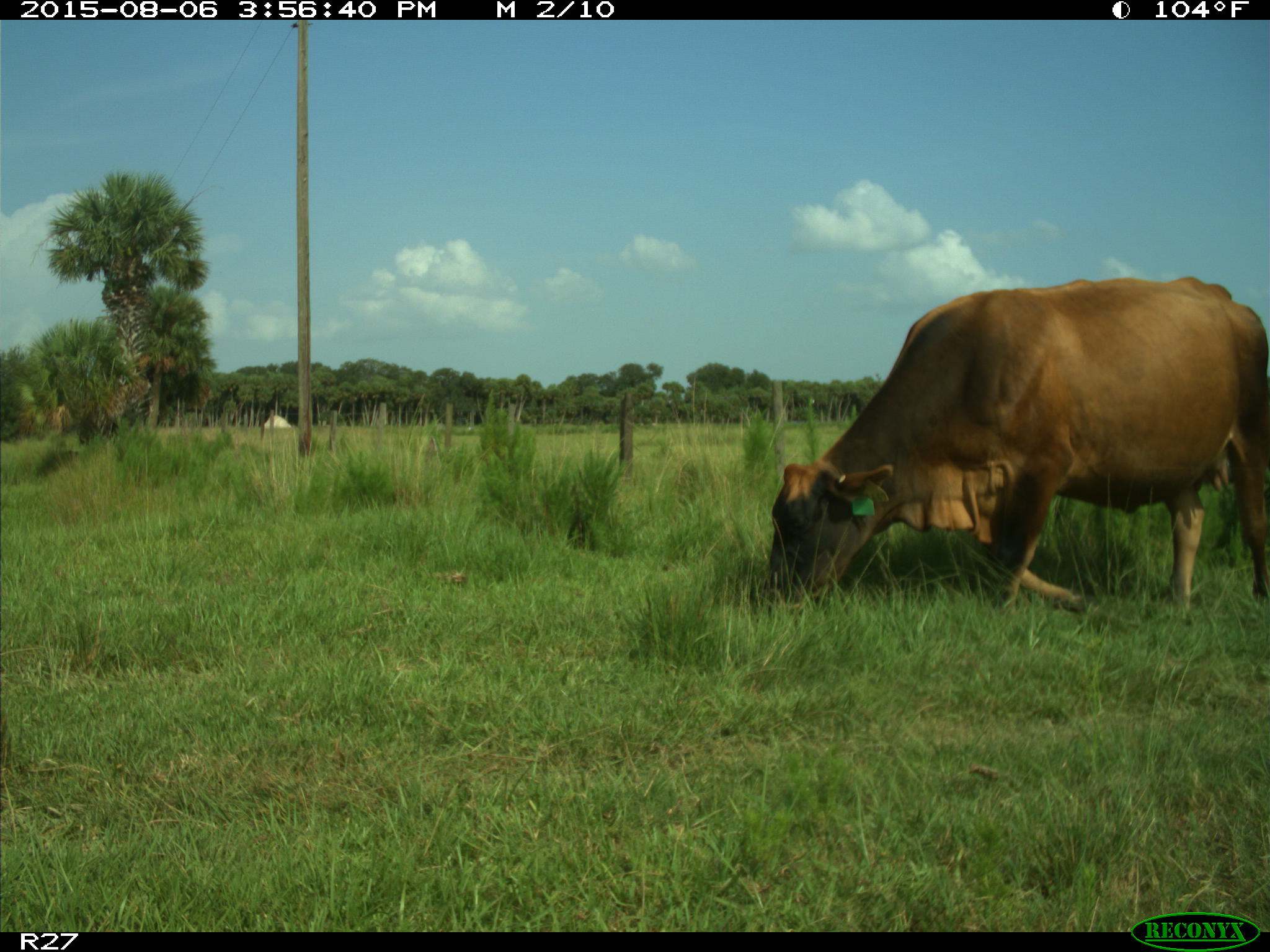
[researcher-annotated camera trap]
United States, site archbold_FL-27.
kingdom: Animalia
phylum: Chordata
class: Mammalia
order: Artiodactyla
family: Bovidae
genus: Bos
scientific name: Bos taurus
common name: domestic cow